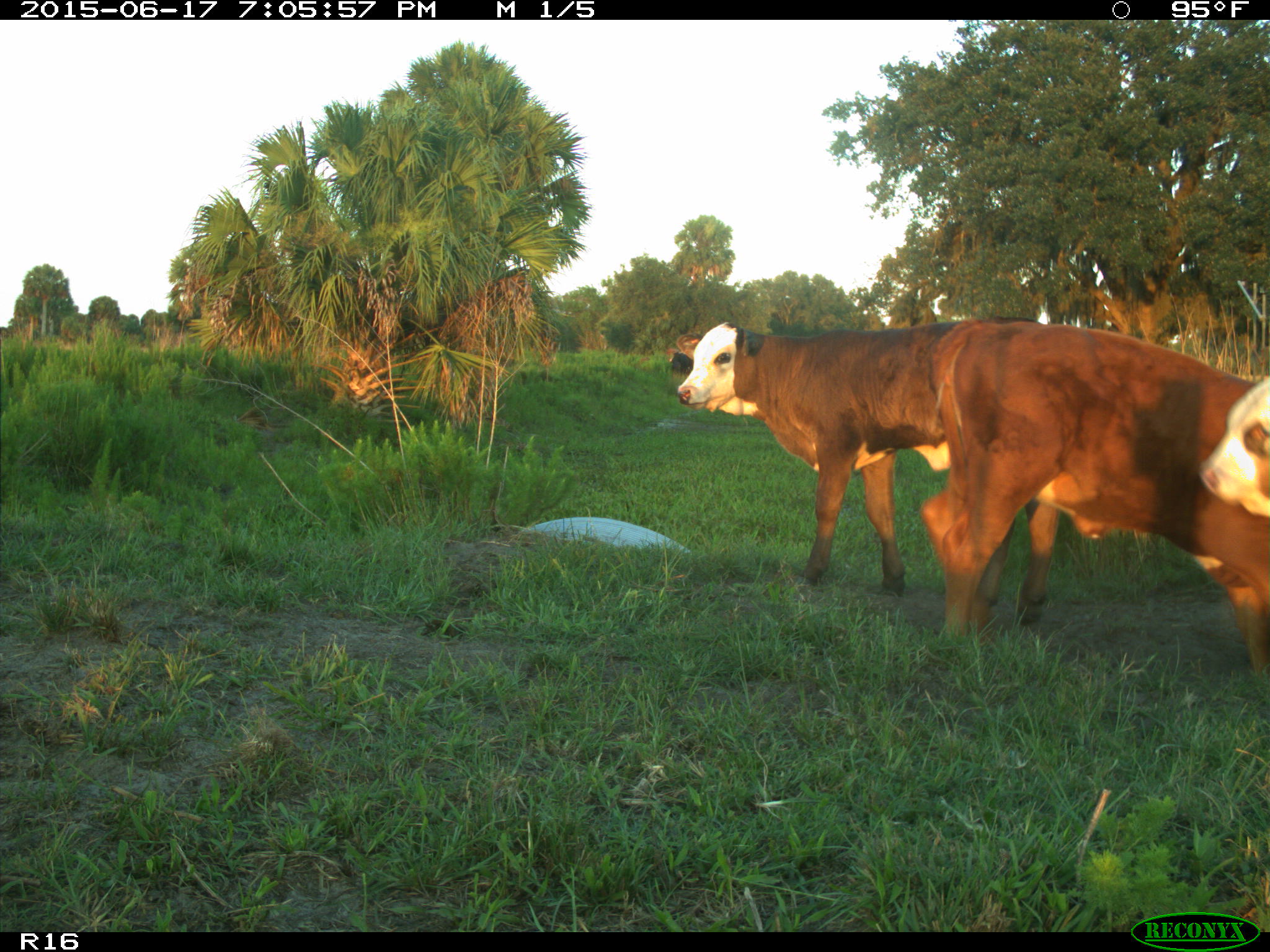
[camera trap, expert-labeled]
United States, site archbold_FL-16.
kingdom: Animalia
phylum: Chordata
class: Mammalia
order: Artiodactyla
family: Bovidae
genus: Bos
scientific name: Bos taurus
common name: domestic cow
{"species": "Bos taurus (domestic cow)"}